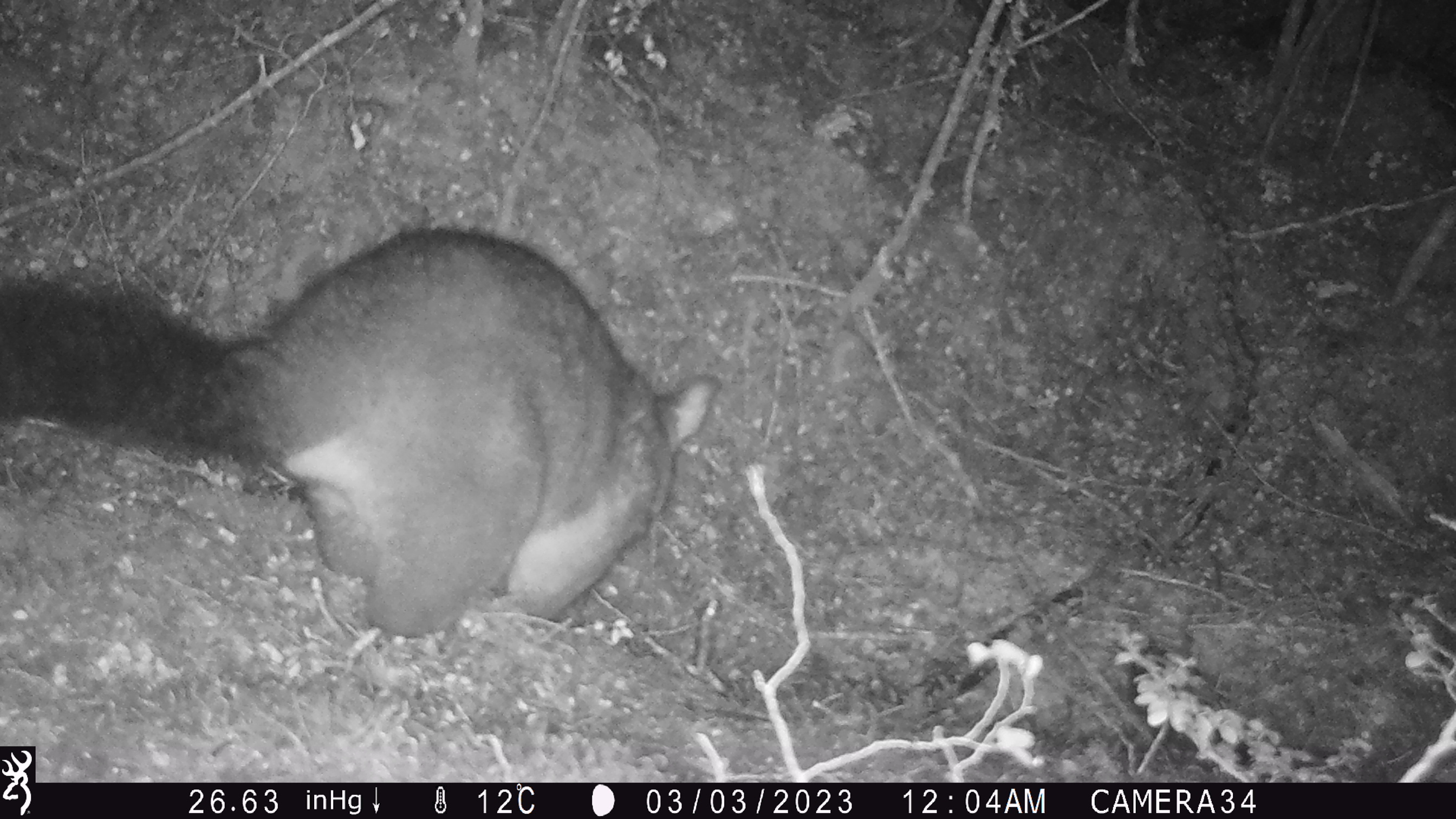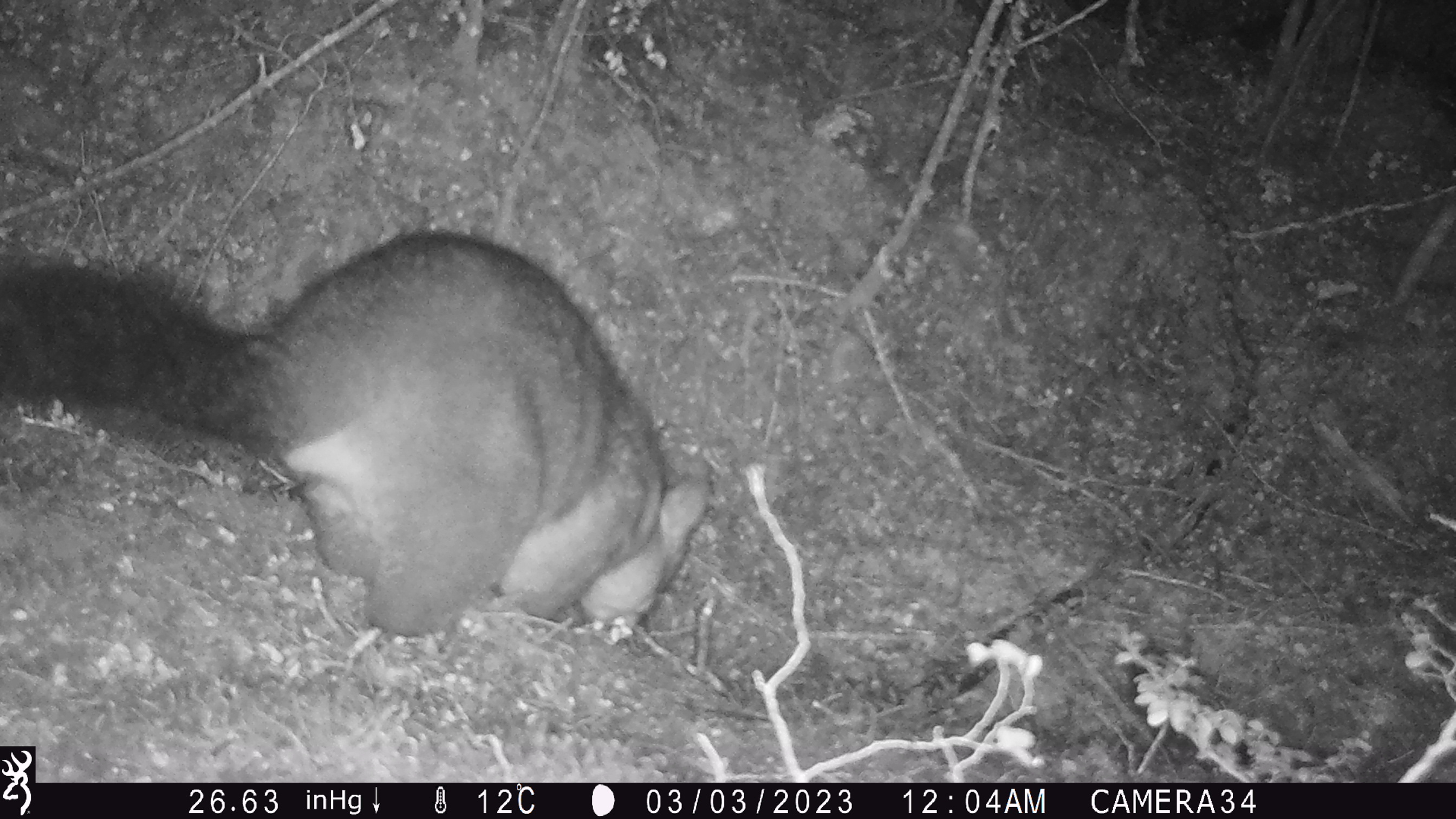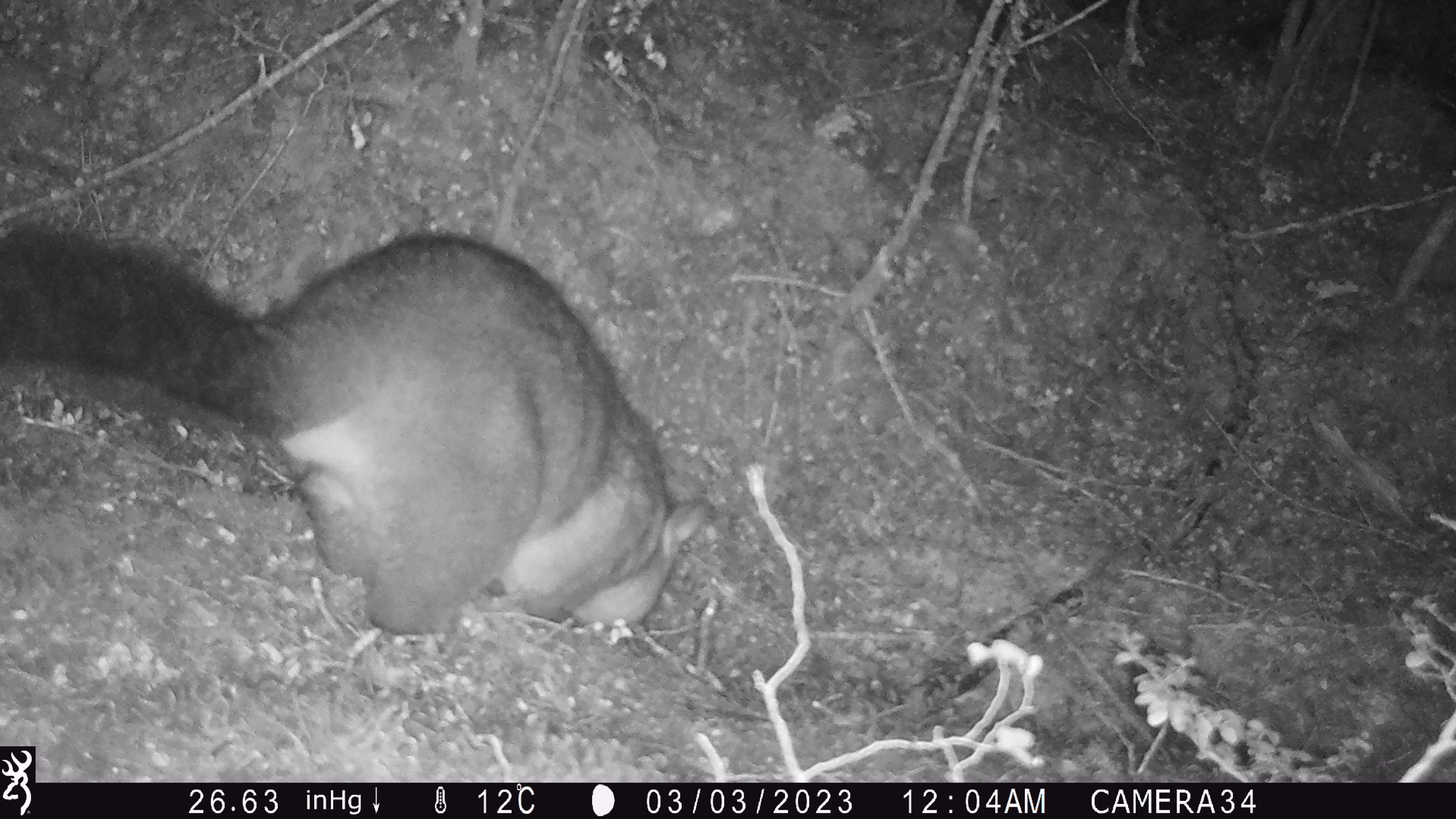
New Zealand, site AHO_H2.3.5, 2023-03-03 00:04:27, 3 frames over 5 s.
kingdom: Animalia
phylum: Chordata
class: Mammalia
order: Carnivora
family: Mustelidae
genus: Mustela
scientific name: Mustela erminea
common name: stoat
Stoat (Mustela erminea).